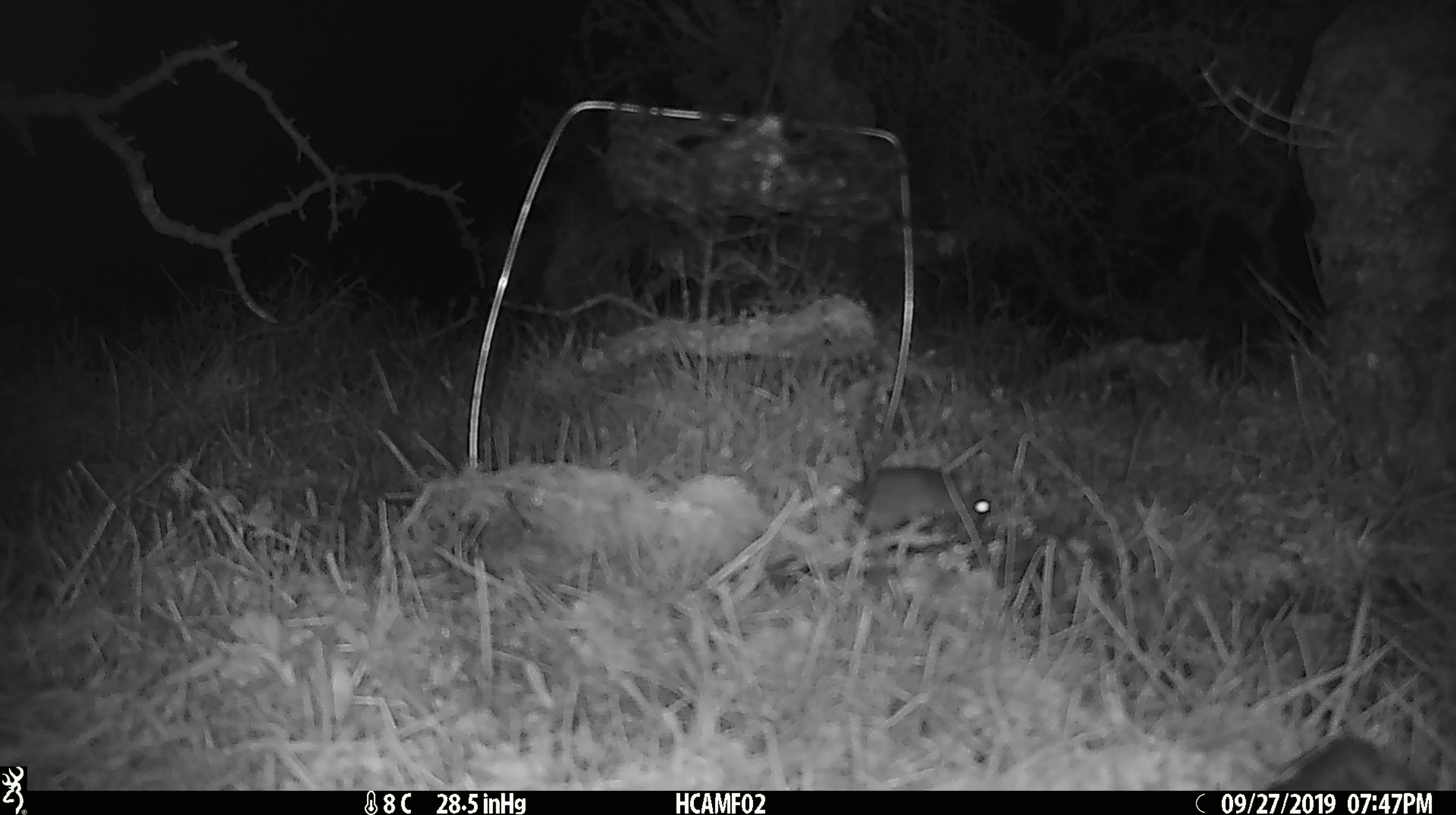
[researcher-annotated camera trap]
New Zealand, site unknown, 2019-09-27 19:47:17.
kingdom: Animalia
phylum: Chordata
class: Mammalia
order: Rodentia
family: Muridae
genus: Mus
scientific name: Mus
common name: mouse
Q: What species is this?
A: Mouse (Mus).